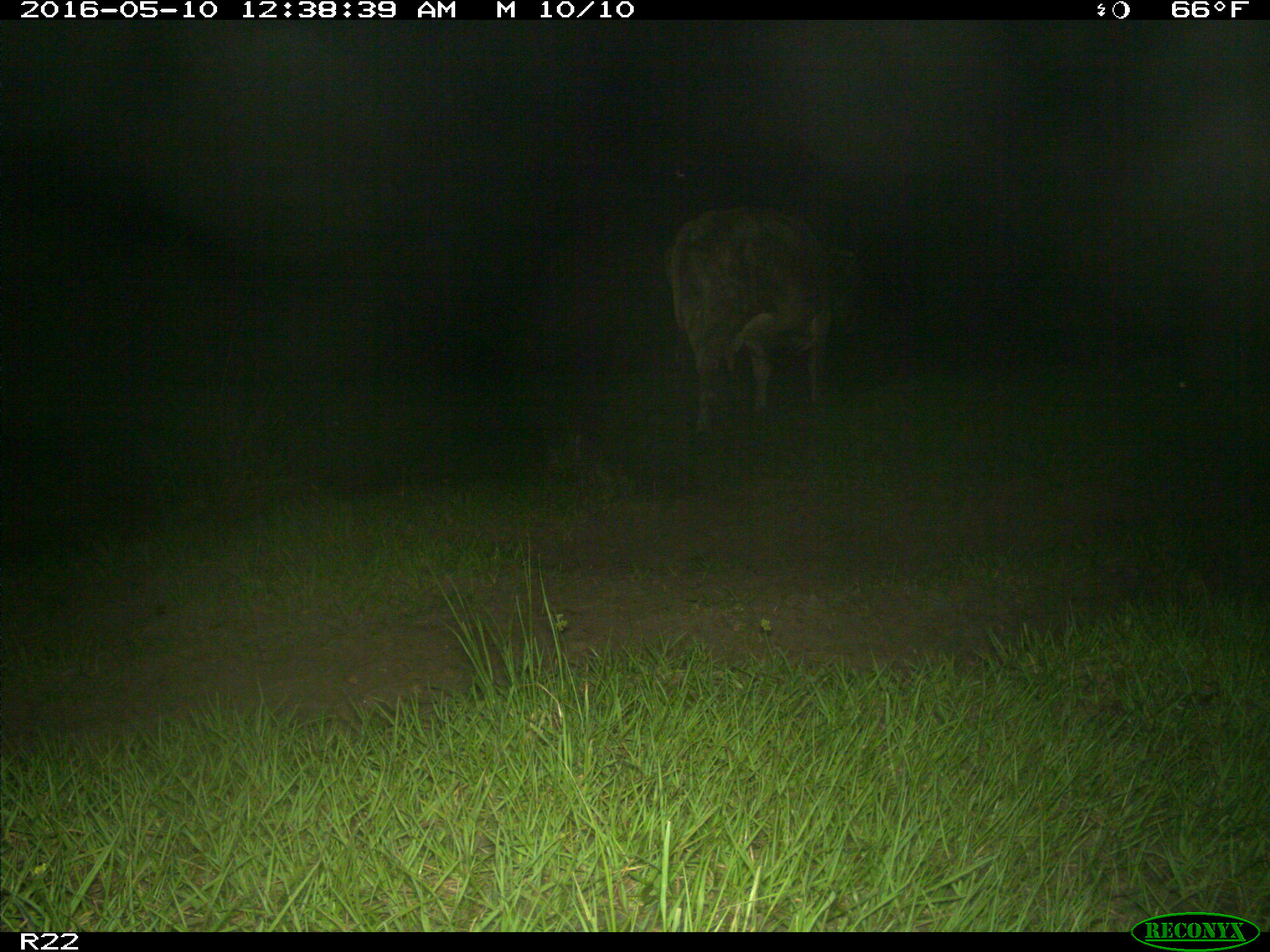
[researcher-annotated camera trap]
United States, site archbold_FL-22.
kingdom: Animalia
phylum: Chordata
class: Mammalia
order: Artiodactyla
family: Bovidae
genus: Bos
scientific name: Bos taurus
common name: domestic cow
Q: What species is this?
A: Bos taurus (domestic cow).